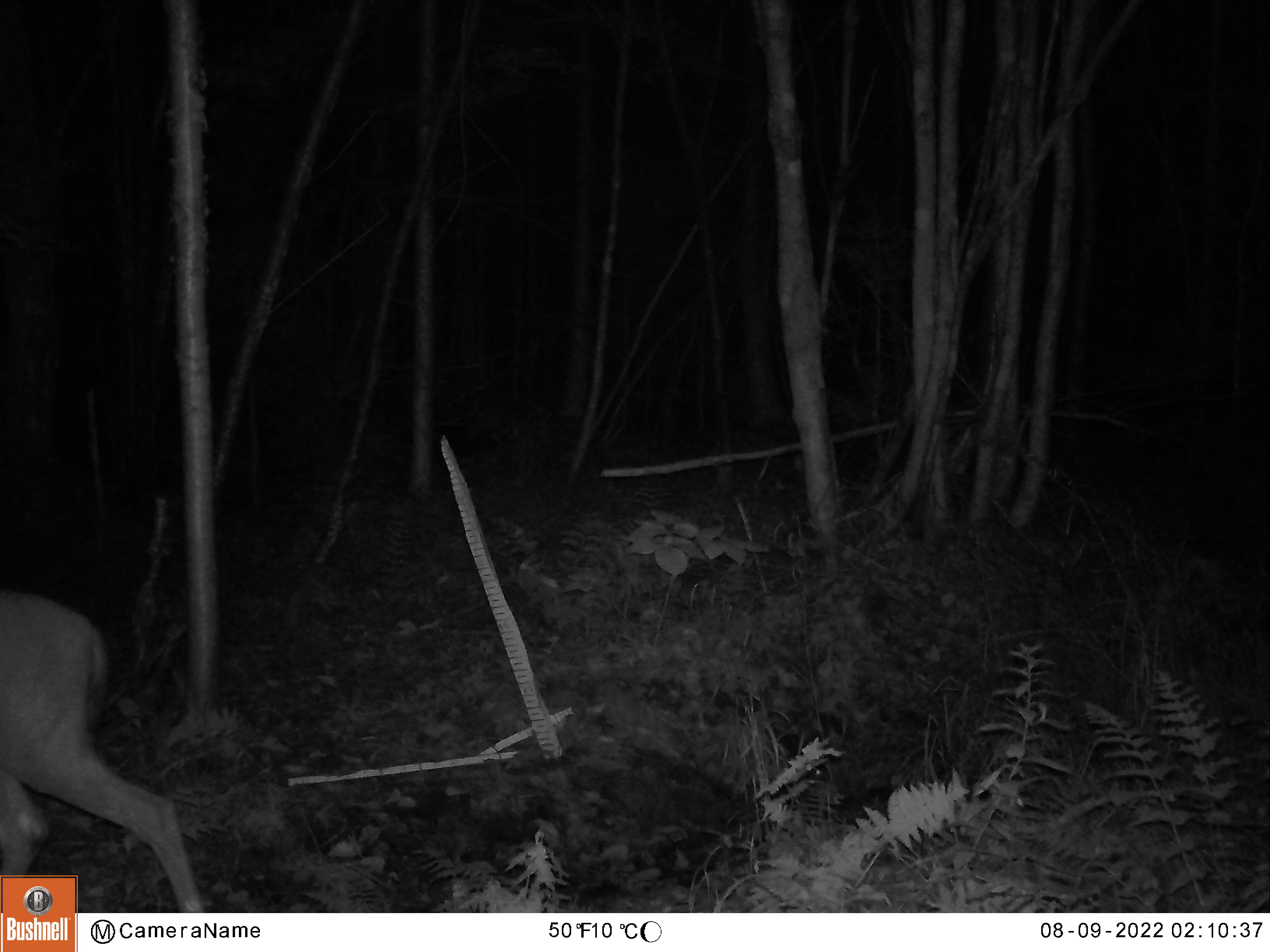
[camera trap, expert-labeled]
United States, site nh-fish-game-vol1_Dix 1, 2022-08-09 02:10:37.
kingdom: Animalia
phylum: Chordata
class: Mammalia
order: Artiodactyla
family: Cervidae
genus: Odocoileus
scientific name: Odocoileus virginianus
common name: white-tailed deer